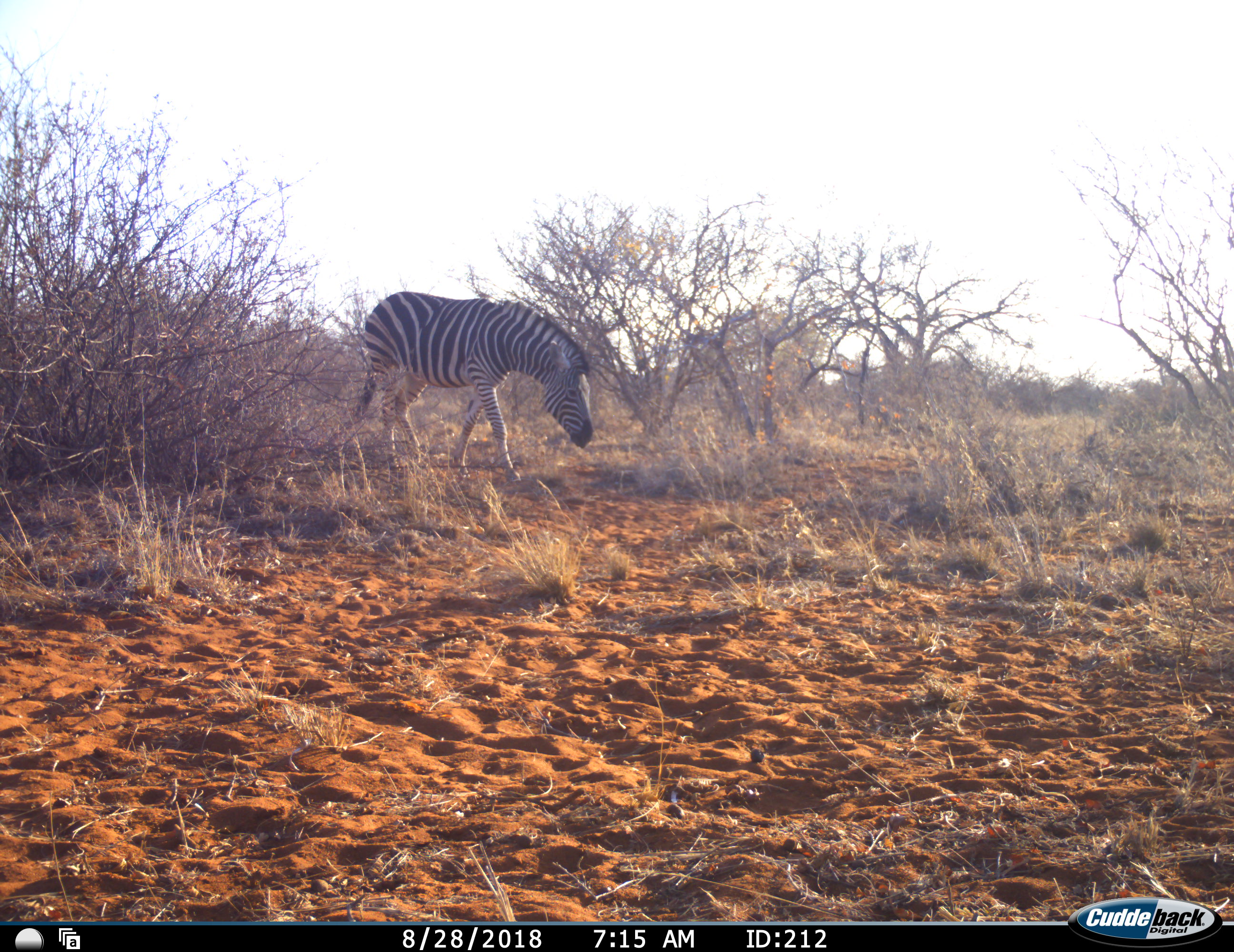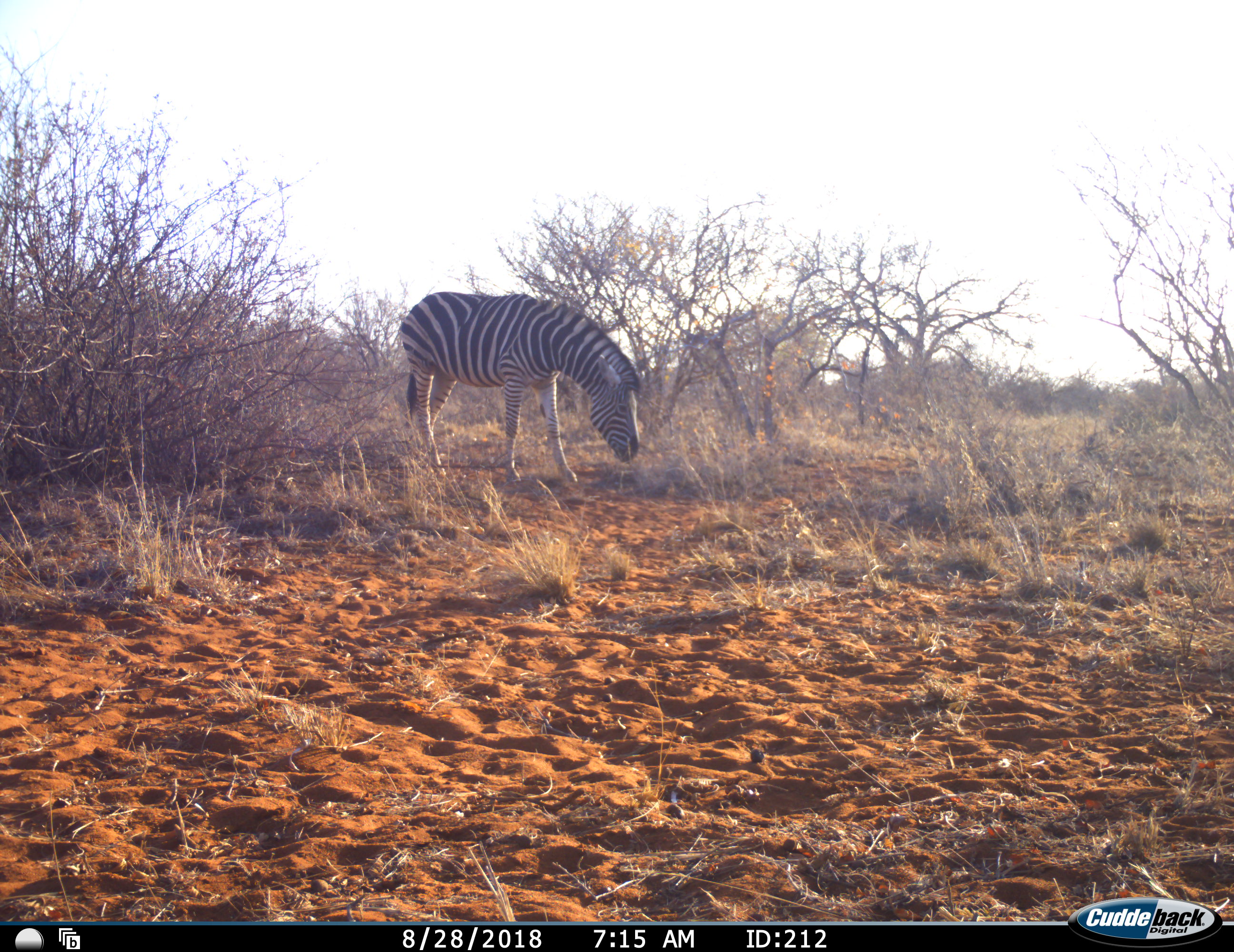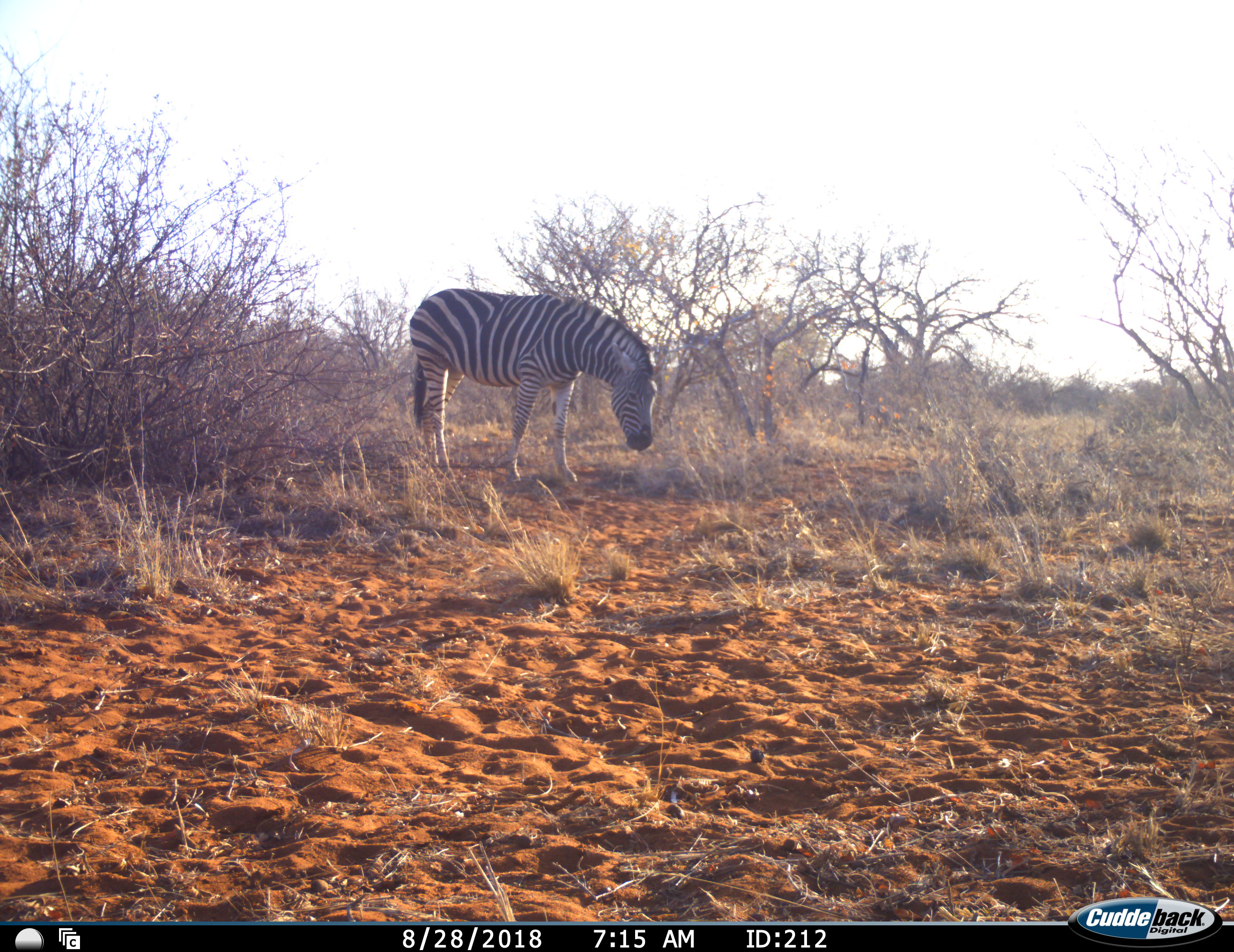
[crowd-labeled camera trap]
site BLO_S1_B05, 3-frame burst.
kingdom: Animalia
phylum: Chordata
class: Mammalia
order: Perissodactyla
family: Equidae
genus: Equus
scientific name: Equus quagga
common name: plains zebra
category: zebraplains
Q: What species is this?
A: Zebraplains (plains zebra) (Equus quagga).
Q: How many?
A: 1.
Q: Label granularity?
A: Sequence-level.